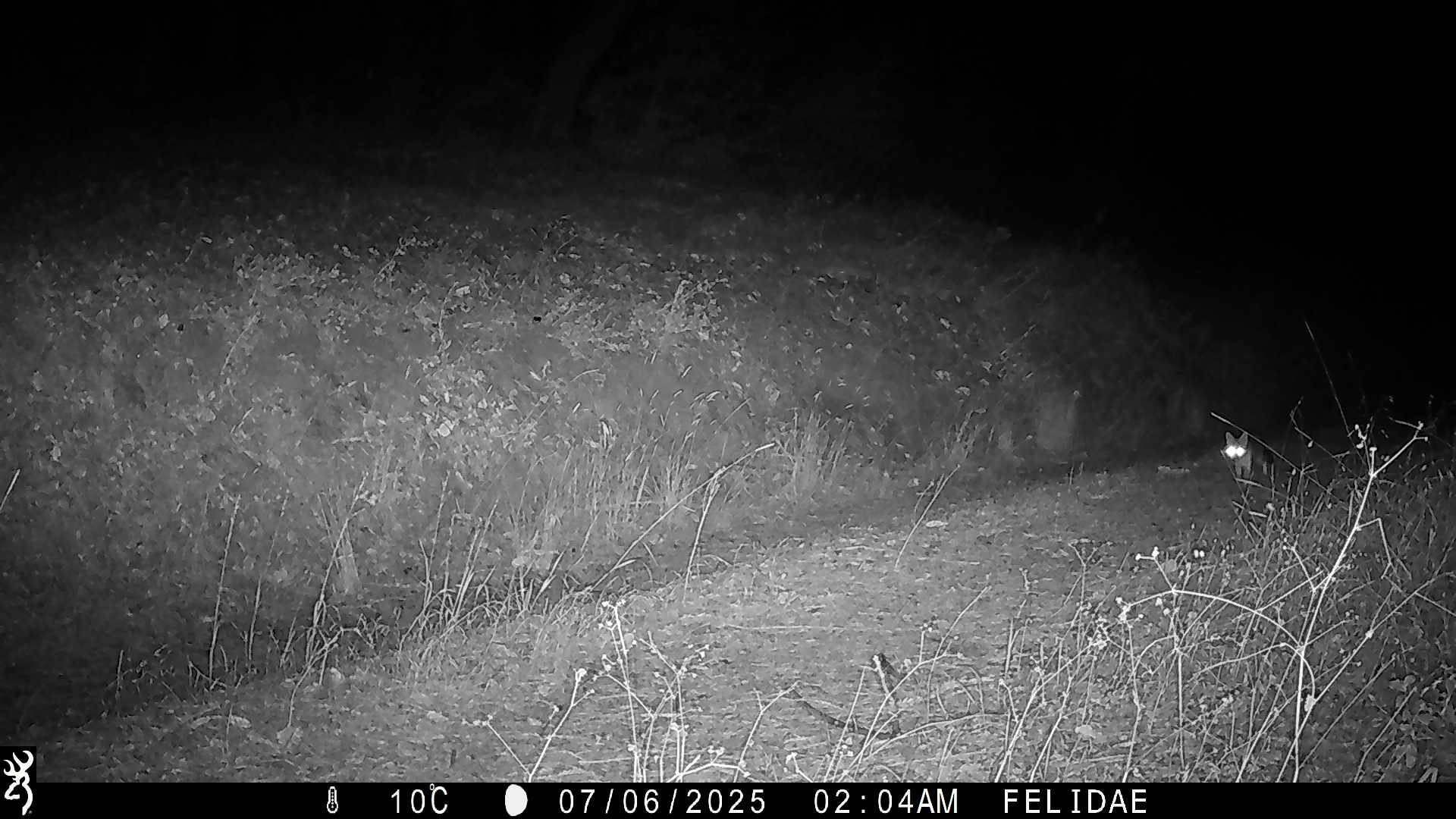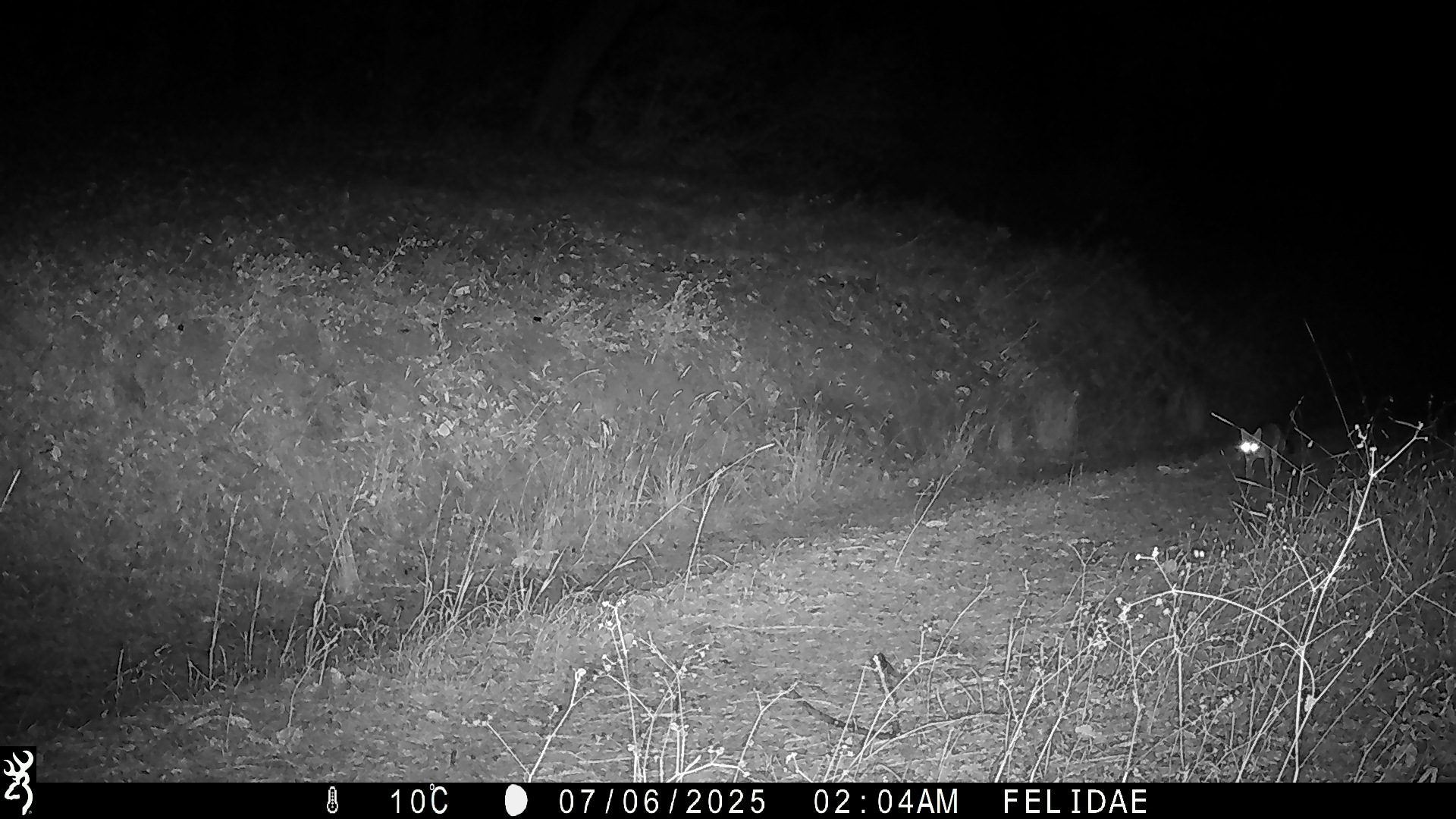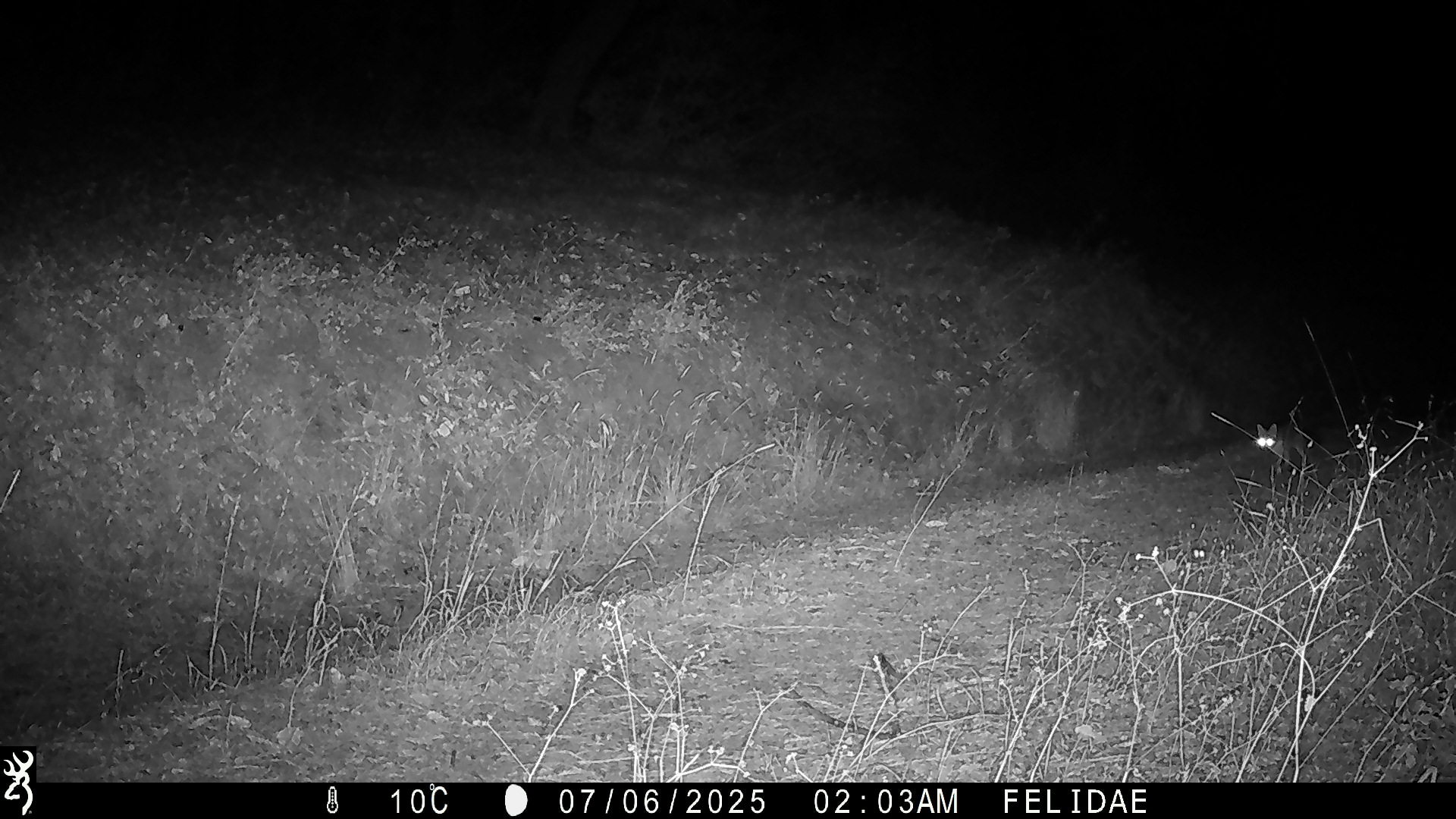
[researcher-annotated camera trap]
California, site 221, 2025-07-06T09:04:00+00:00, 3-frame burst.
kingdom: Animalia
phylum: Chordata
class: Mammalia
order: Carnivora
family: Canidae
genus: Urocyon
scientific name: Urocyon cinereoargenteus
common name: gray fox